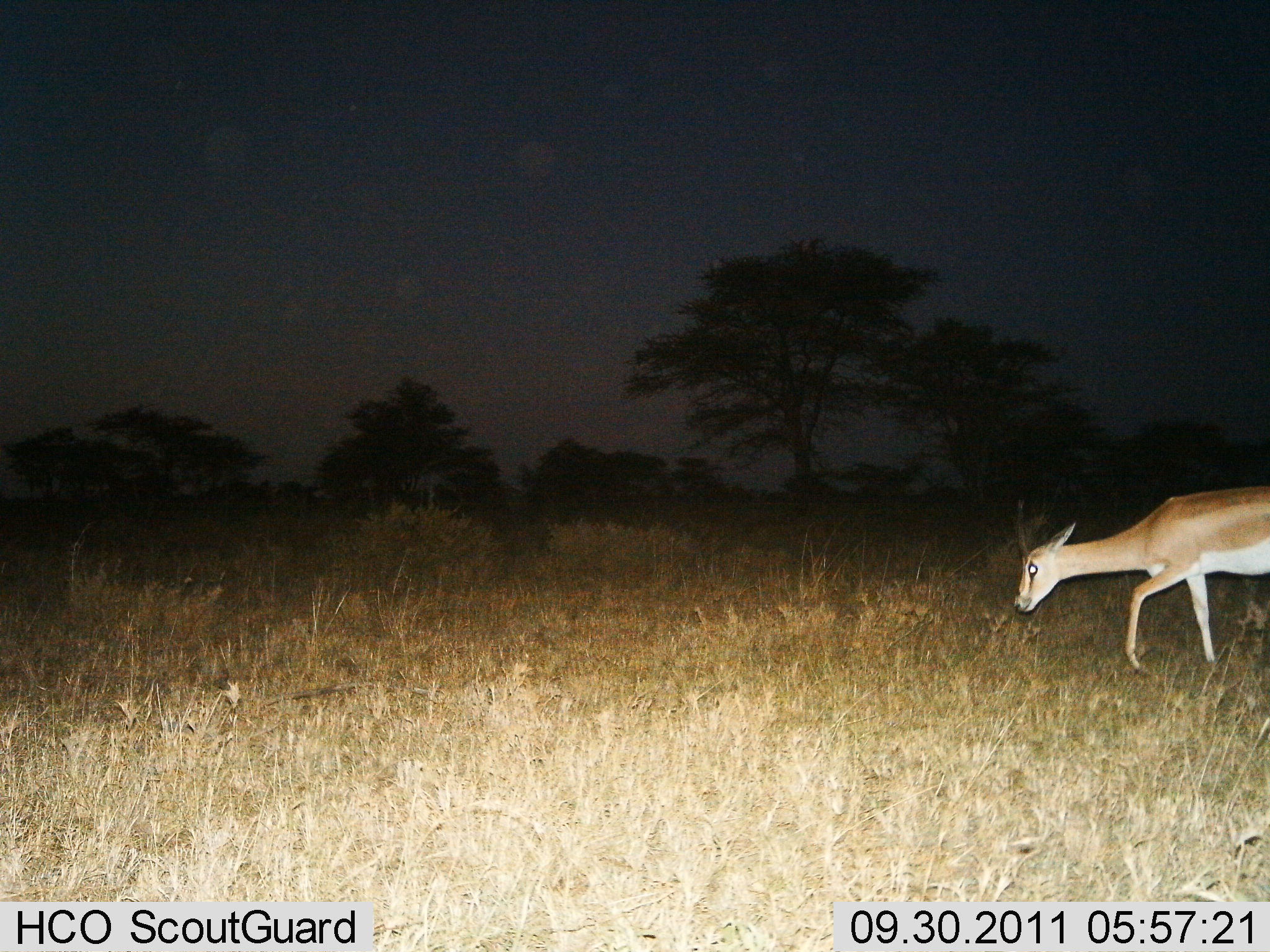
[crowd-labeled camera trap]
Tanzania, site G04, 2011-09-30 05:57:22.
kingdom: Animalia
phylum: Chordata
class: Mammalia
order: Artiodactyla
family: Bovidae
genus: Nanger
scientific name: Nanger granti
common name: grant's gazelle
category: gazellegrants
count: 1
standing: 0%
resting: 0%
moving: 75%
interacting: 0%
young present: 0%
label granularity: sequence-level